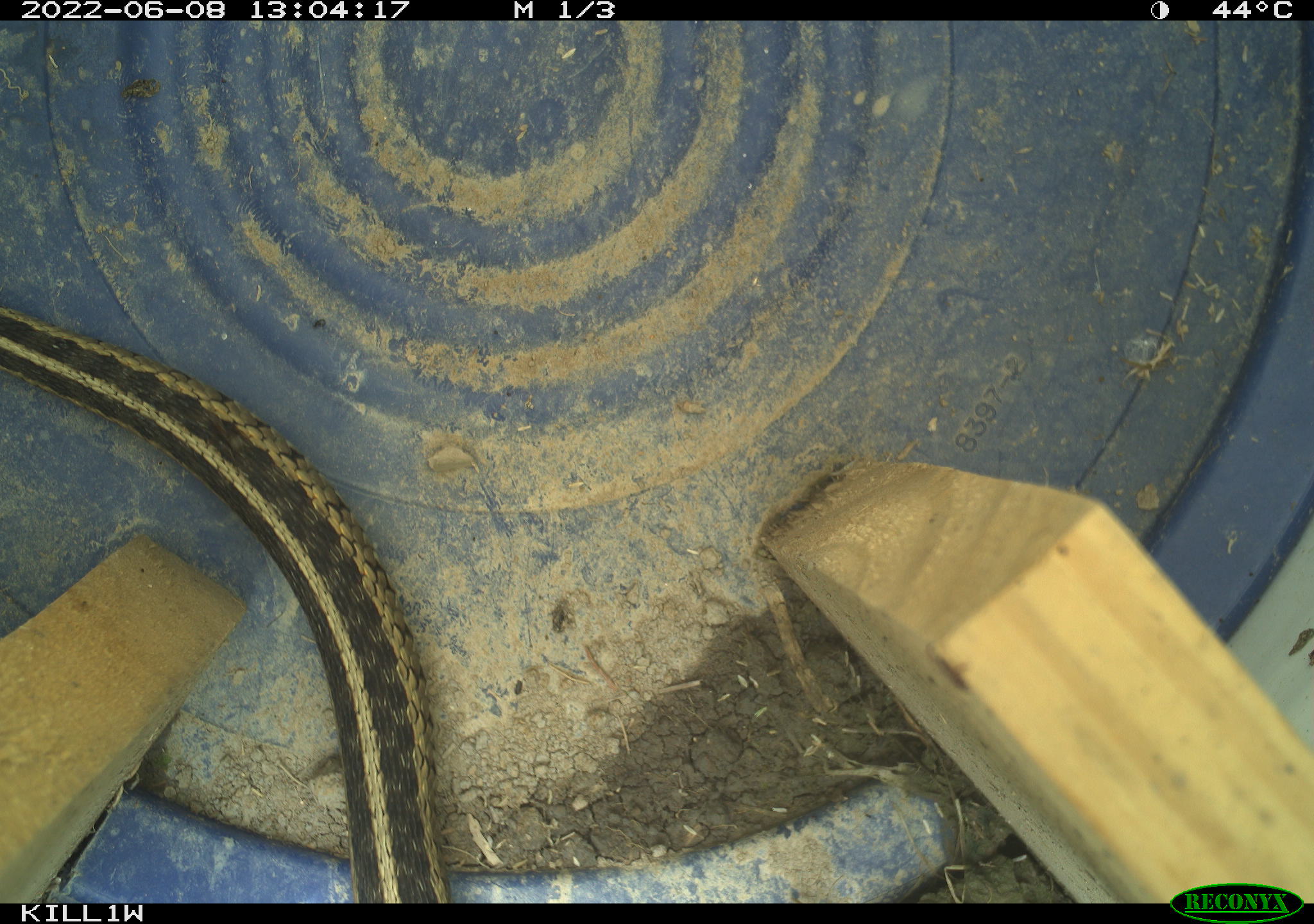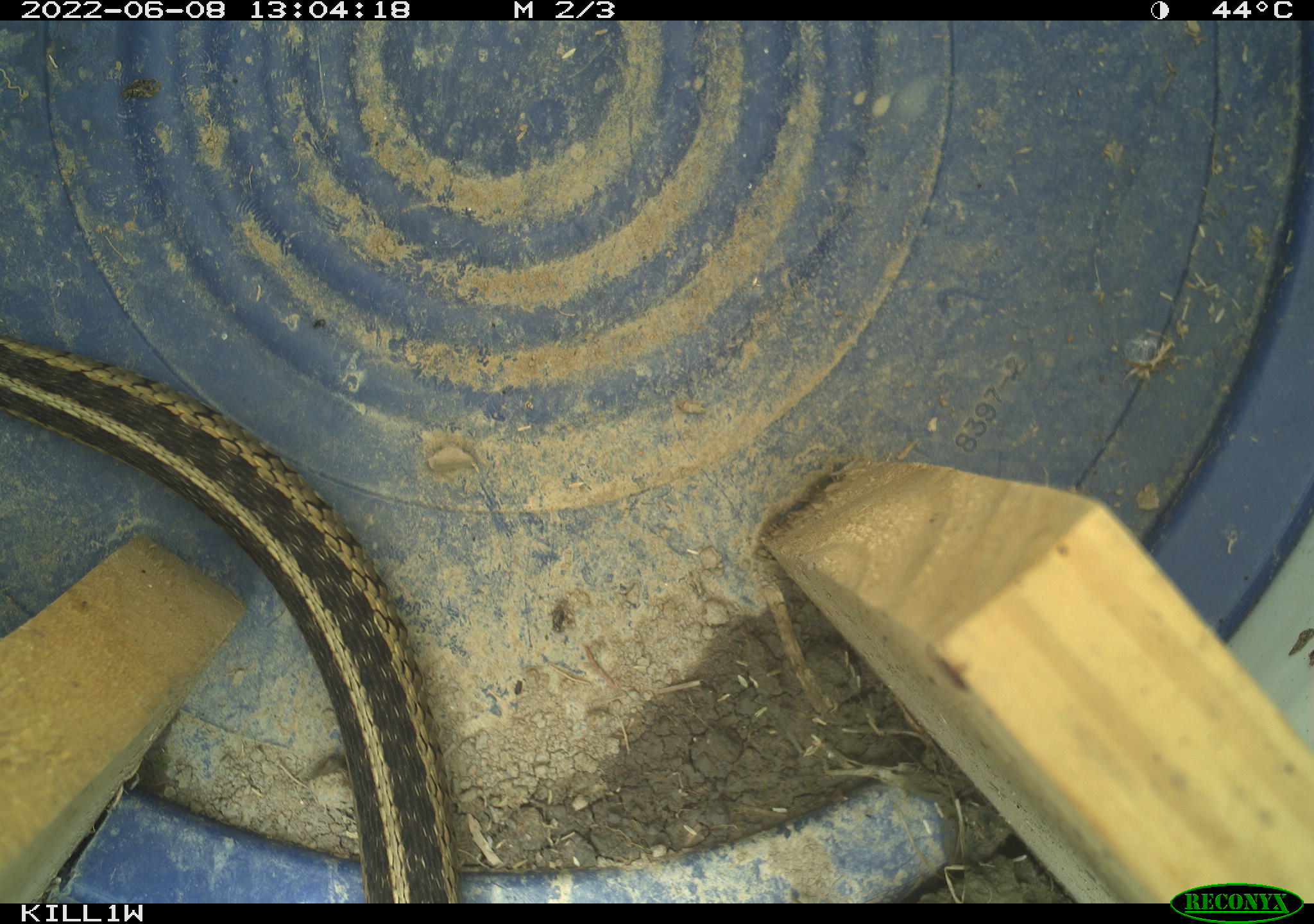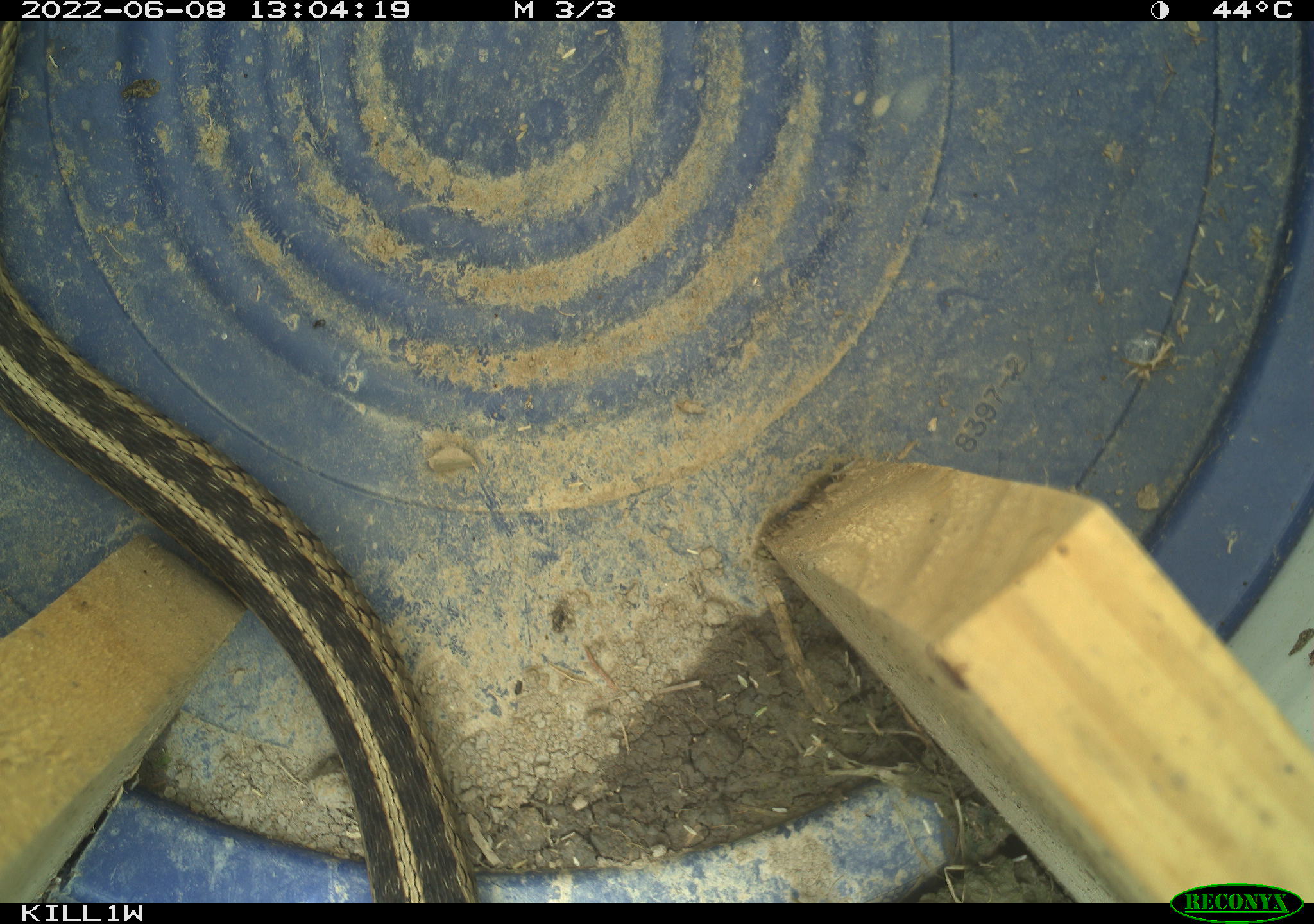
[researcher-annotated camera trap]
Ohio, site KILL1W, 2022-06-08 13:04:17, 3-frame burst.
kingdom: Animalia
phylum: Chordata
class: Reptilia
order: Squamata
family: Colubridae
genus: Thamnophis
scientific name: Thamnophis sirtalis sirtalis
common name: eastern gartersnake